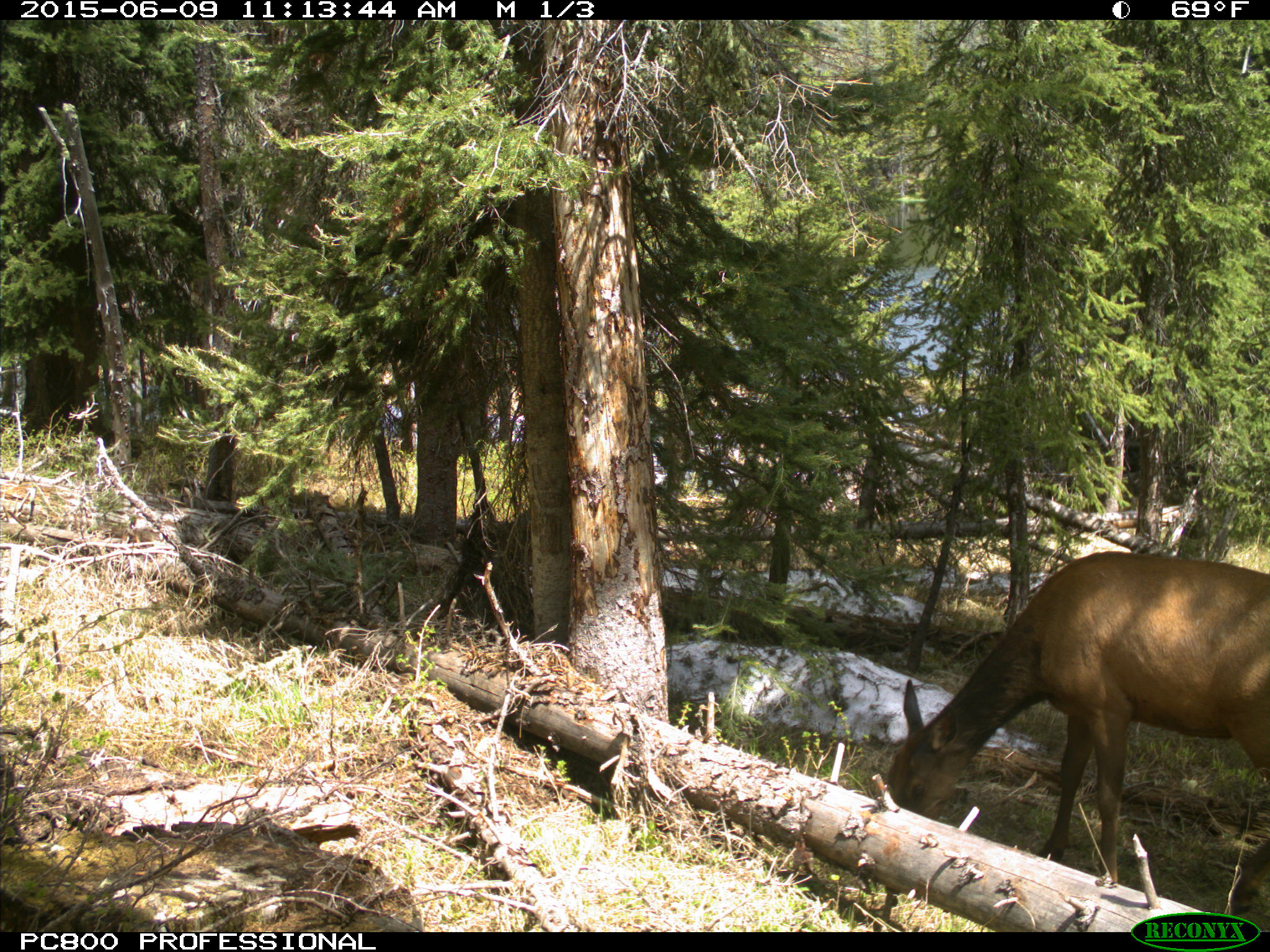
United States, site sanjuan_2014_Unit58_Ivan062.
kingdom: Animalia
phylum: Chordata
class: Mammalia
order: Artiodactyla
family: Cervidae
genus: Cervus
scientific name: Cervus elaphus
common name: red deer